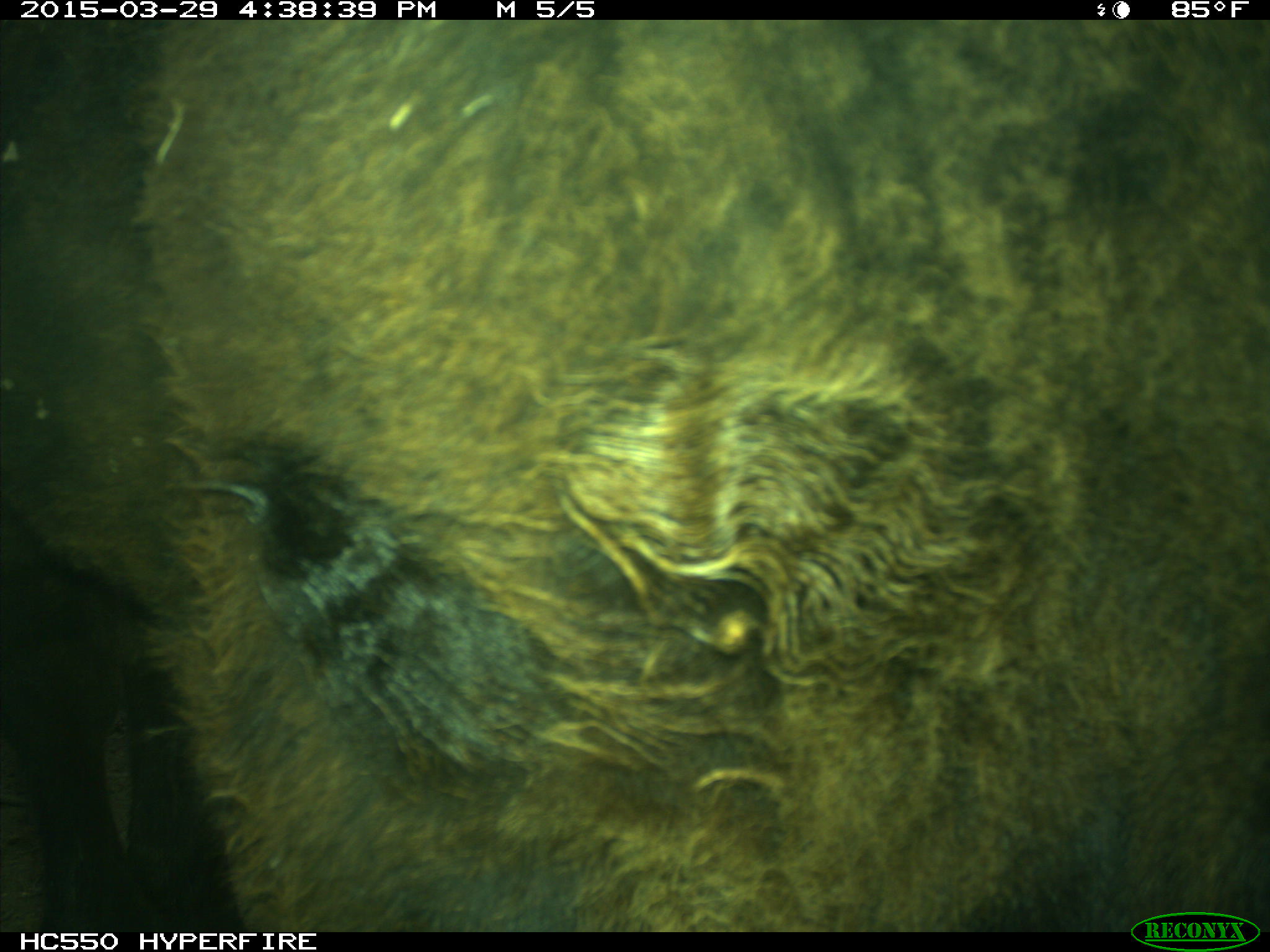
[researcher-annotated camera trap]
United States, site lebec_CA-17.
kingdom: Animalia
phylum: Chordata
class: Mammalia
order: Artiodactyla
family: Bovidae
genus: Bos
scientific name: Bos taurus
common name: domestic cow